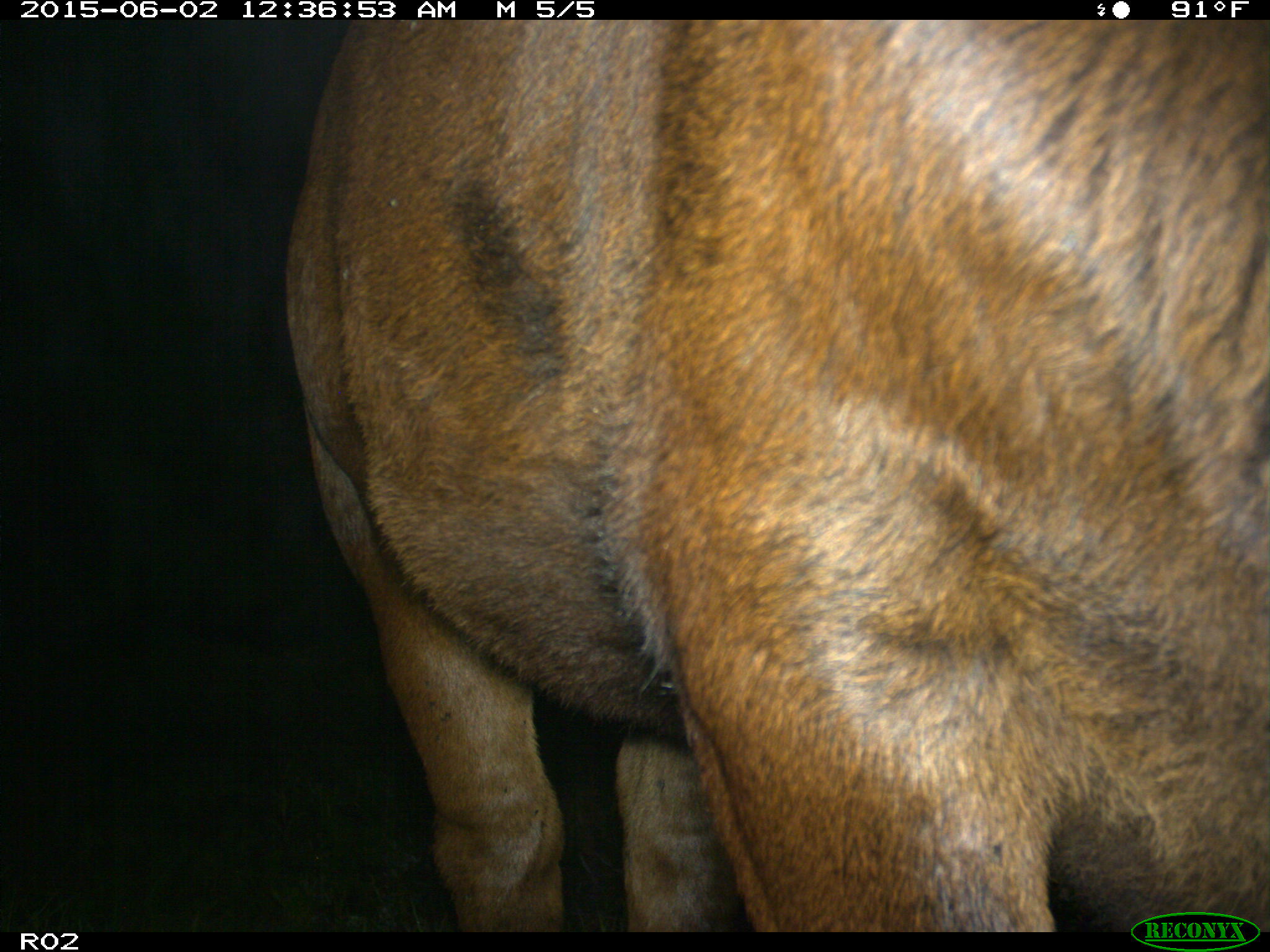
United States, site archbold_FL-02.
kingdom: Animalia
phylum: Chordata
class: Mammalia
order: Artiodactyla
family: Bovidae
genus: Bos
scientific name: Bos taurus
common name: domestic cow